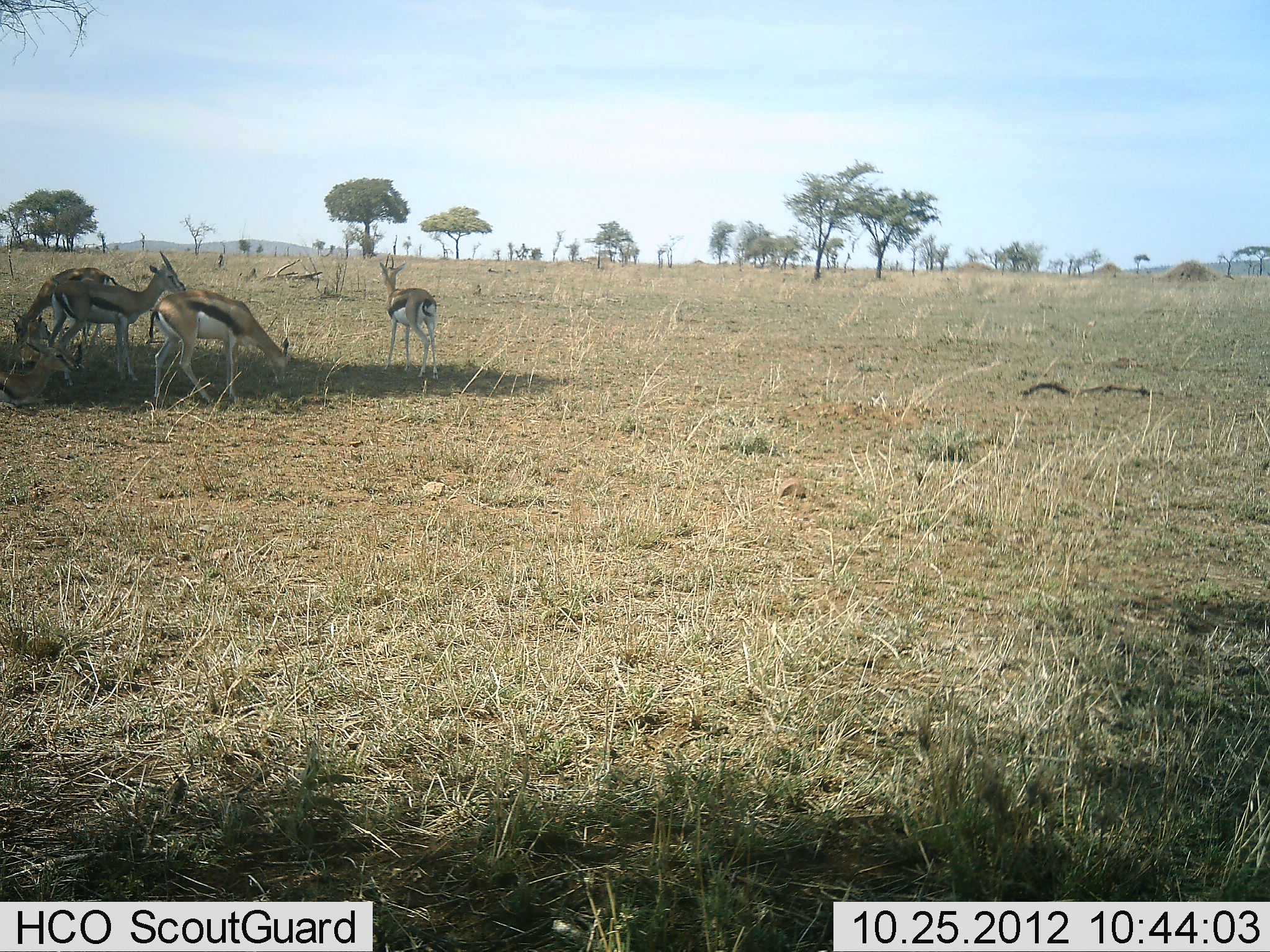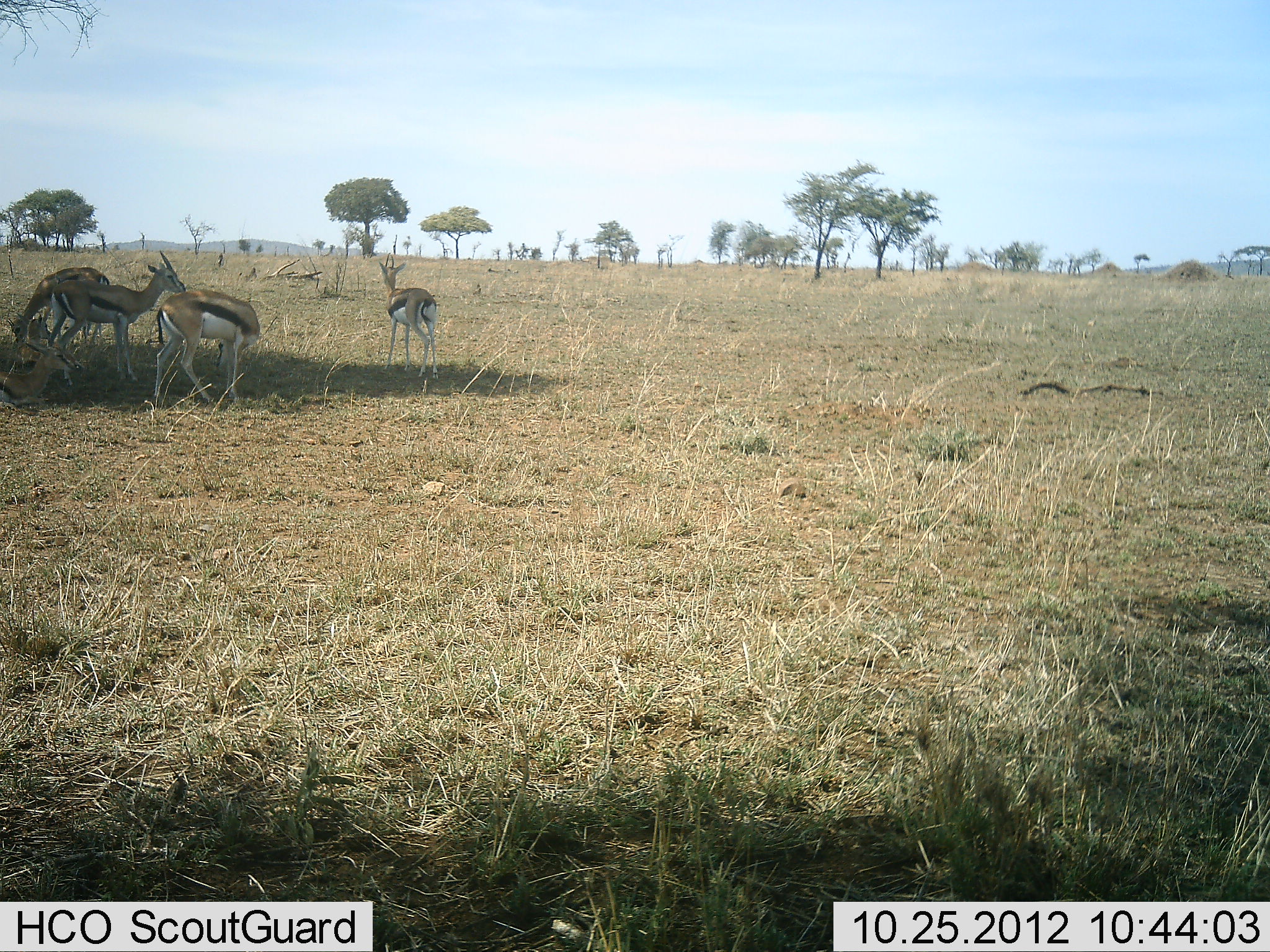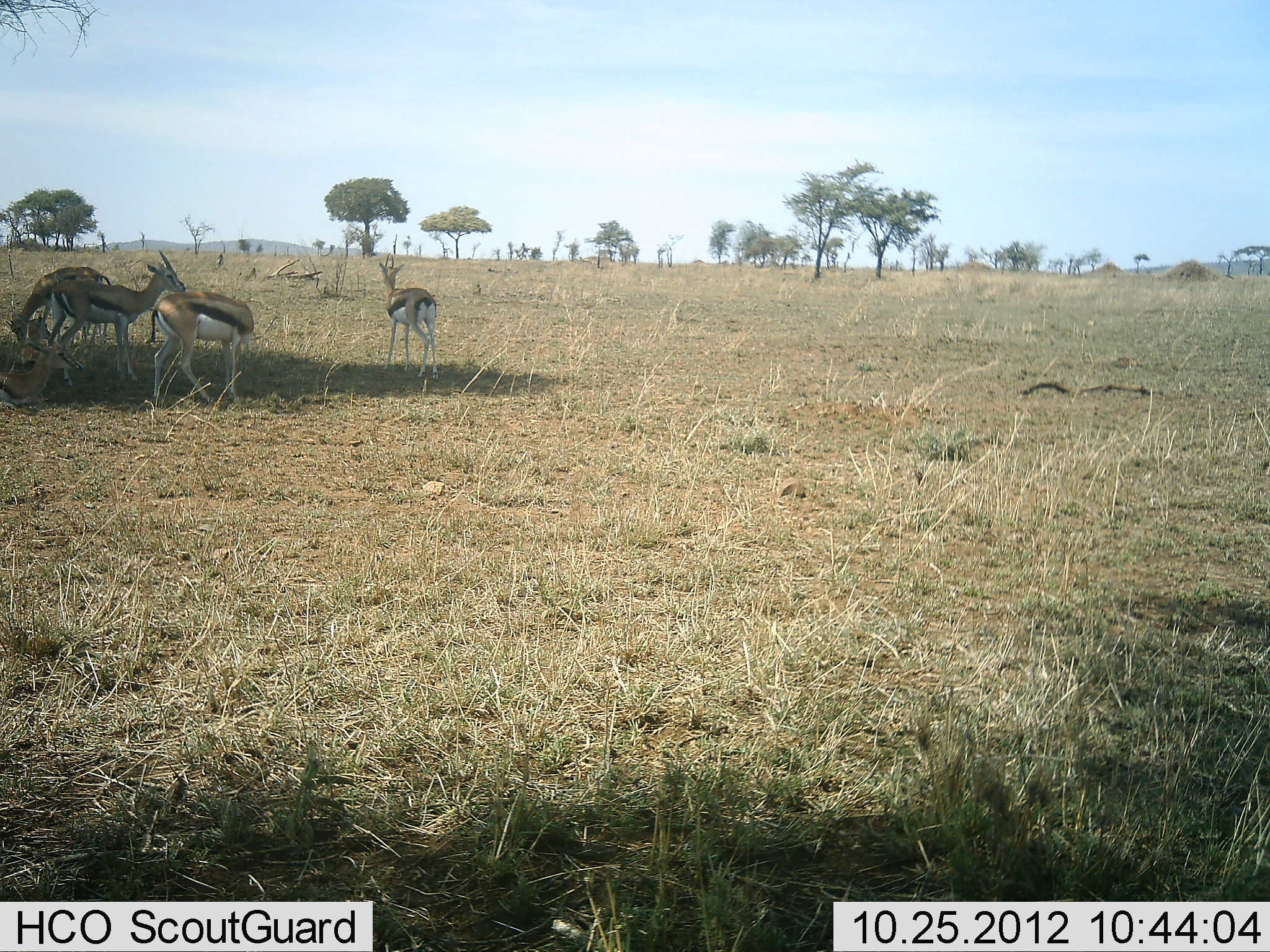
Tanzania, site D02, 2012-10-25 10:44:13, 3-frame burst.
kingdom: Animalia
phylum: Chordata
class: Mammalia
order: Artiodactyla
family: Bovidae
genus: Eudorcas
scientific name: Eudorcas thomsonii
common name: thomson's gazelle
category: gazellethomsons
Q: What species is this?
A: Gazellethomsons (thomson's gazelle) (Eudorcas thomsonii).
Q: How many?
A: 4.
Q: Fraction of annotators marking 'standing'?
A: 90%.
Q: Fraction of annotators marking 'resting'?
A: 40%.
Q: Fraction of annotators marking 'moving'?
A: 0%.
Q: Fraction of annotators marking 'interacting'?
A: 10%.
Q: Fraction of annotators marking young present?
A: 10%.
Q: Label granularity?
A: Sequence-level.